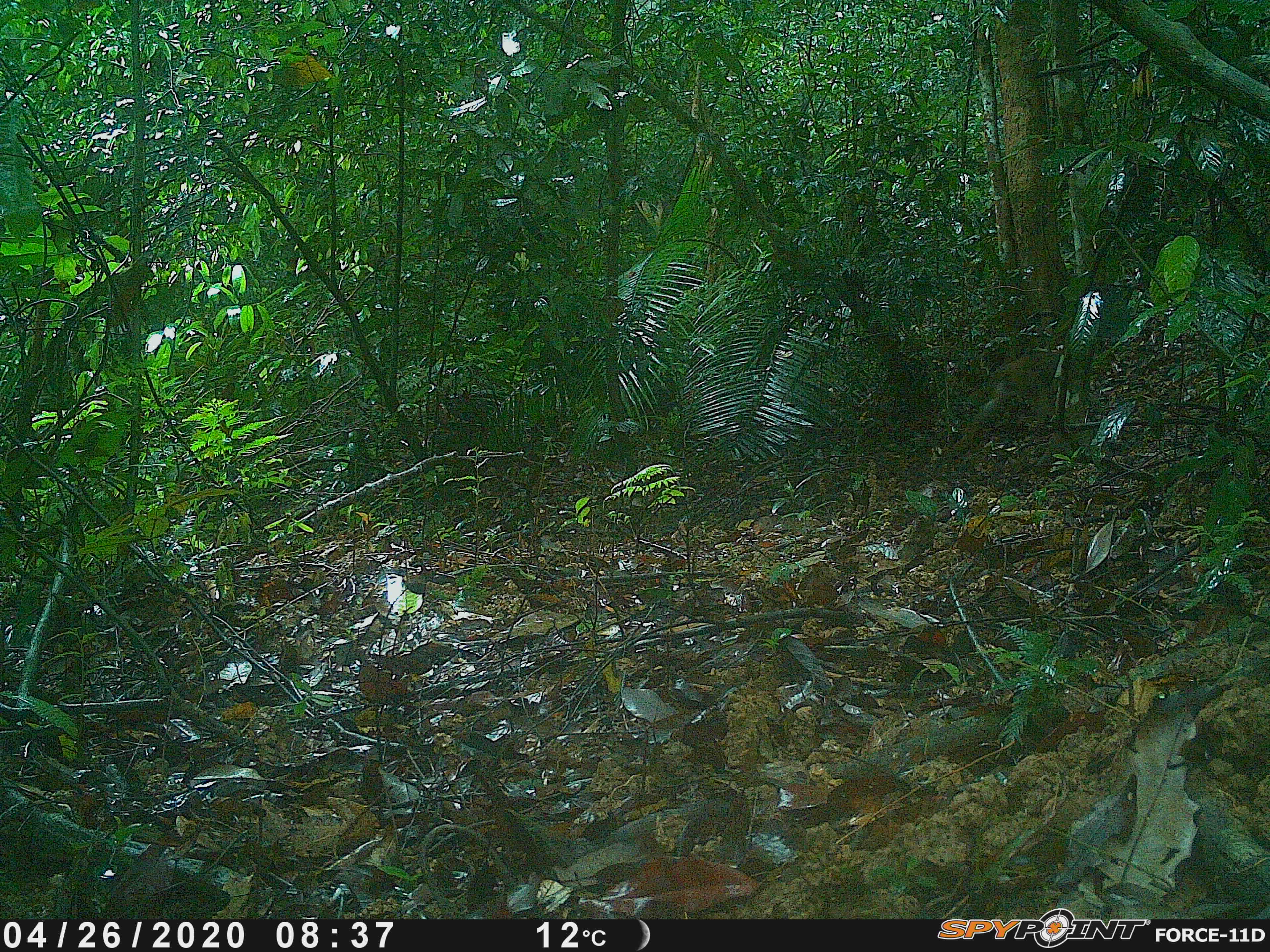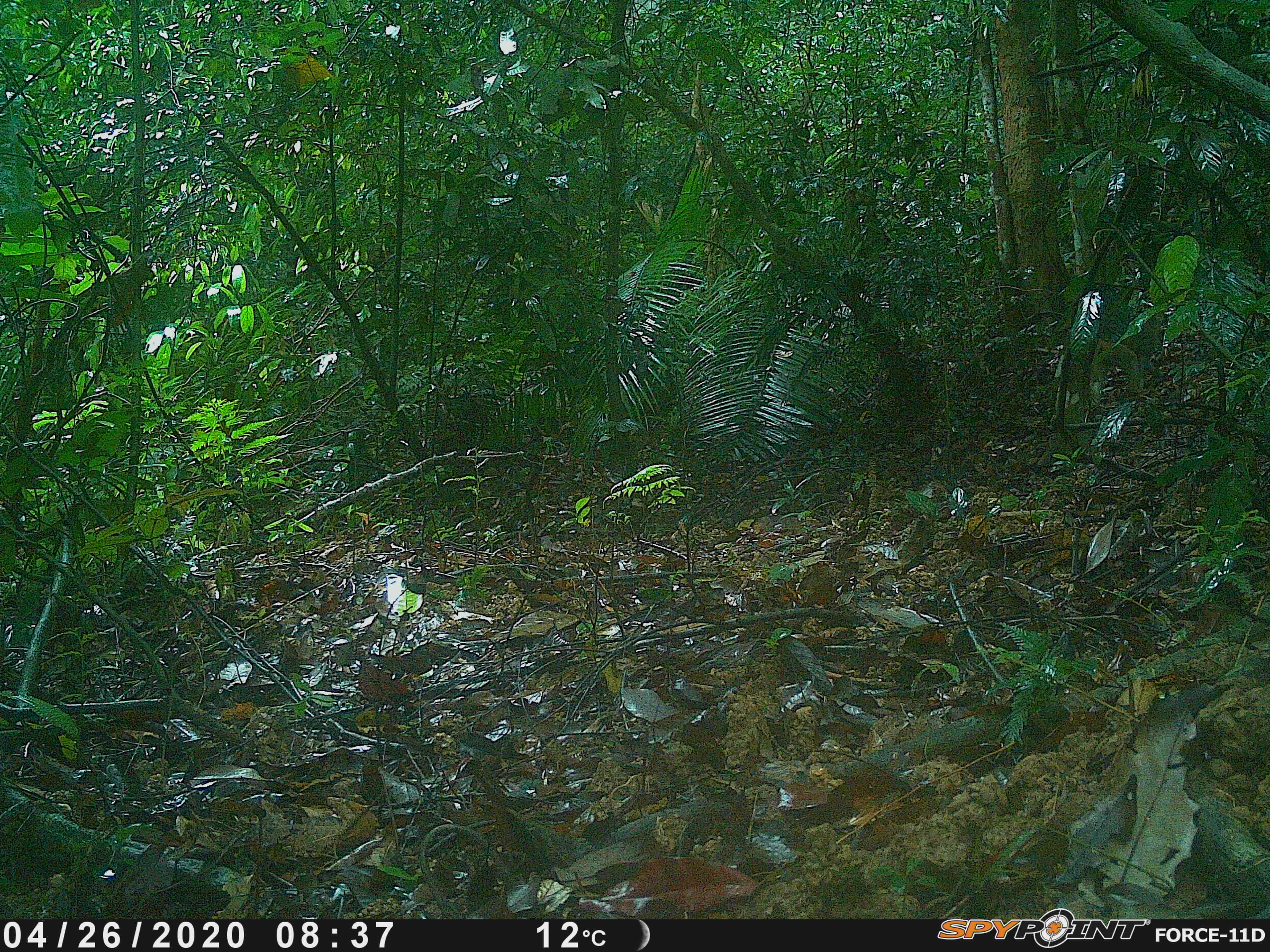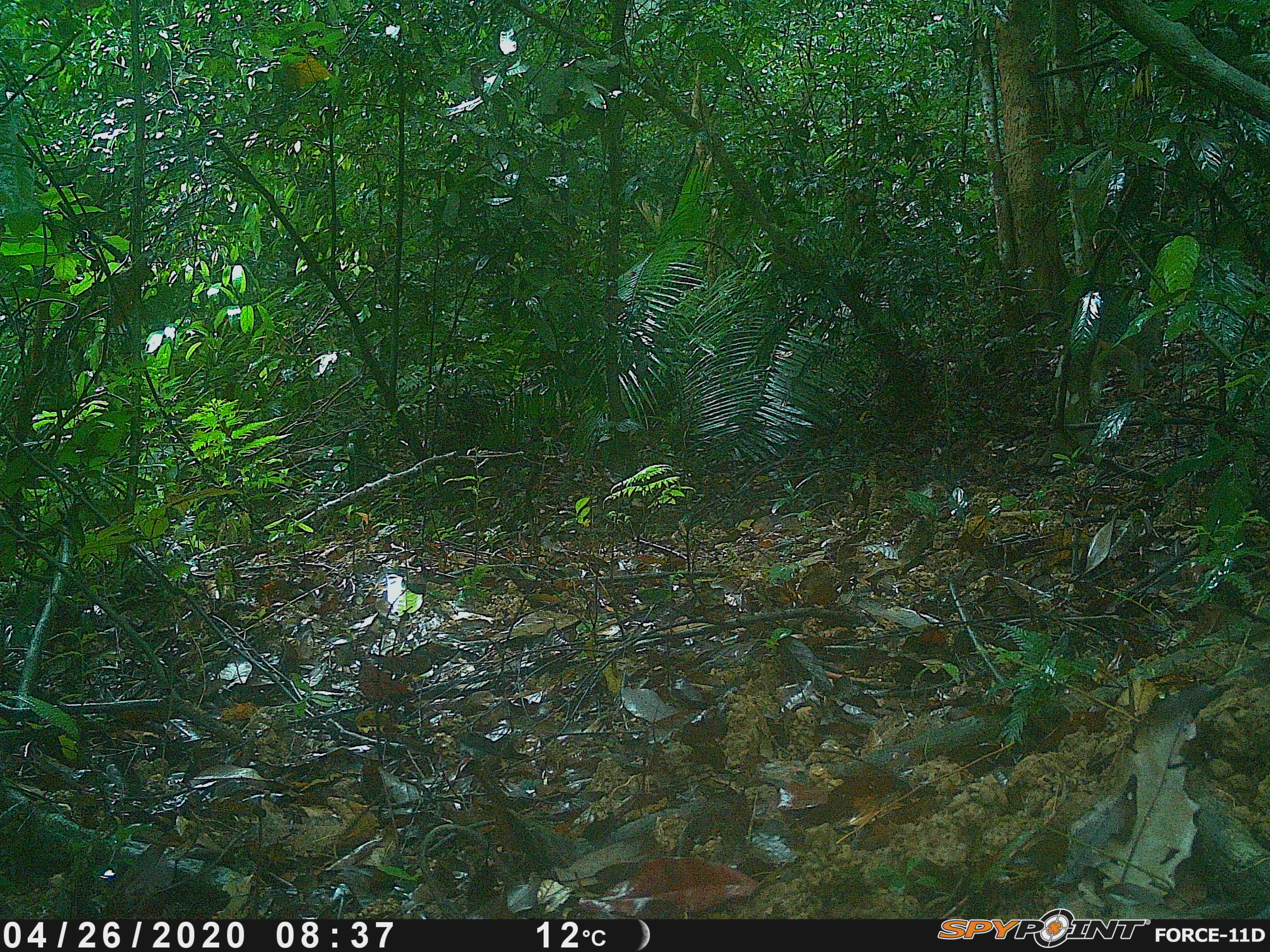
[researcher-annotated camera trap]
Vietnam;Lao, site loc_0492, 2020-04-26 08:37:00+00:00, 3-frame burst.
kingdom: Animalia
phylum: Chordata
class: Mammalia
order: Primates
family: Cercopithecidae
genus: Macaca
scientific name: Macaca arctoides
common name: stump-tailed macaque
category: stump tailed macaque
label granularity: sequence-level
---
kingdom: Animalia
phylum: Chordata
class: Mammalia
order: Primates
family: Cercopithecidae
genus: Macaca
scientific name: Macaca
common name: macaques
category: assam or rhesus macaque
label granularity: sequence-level